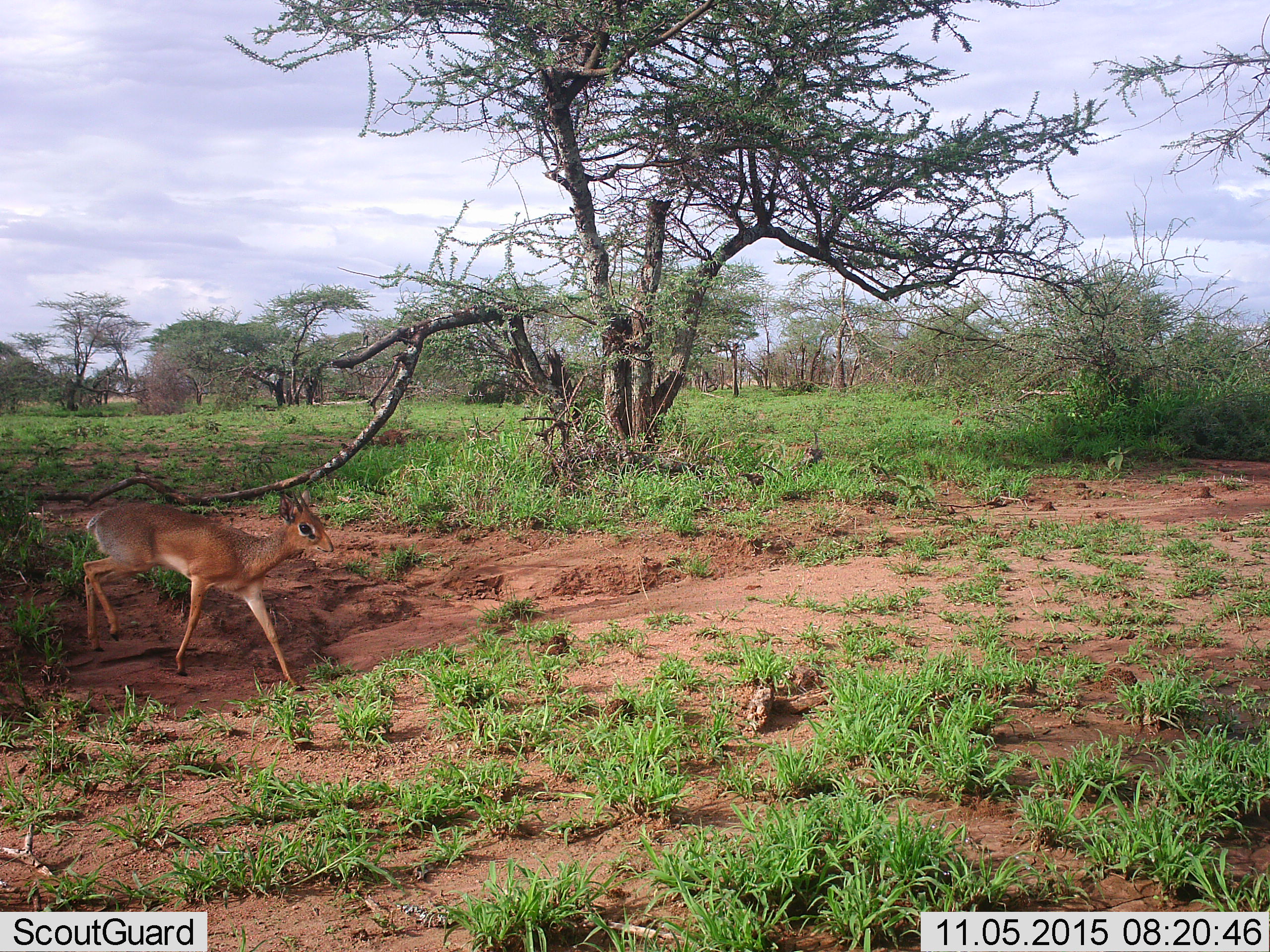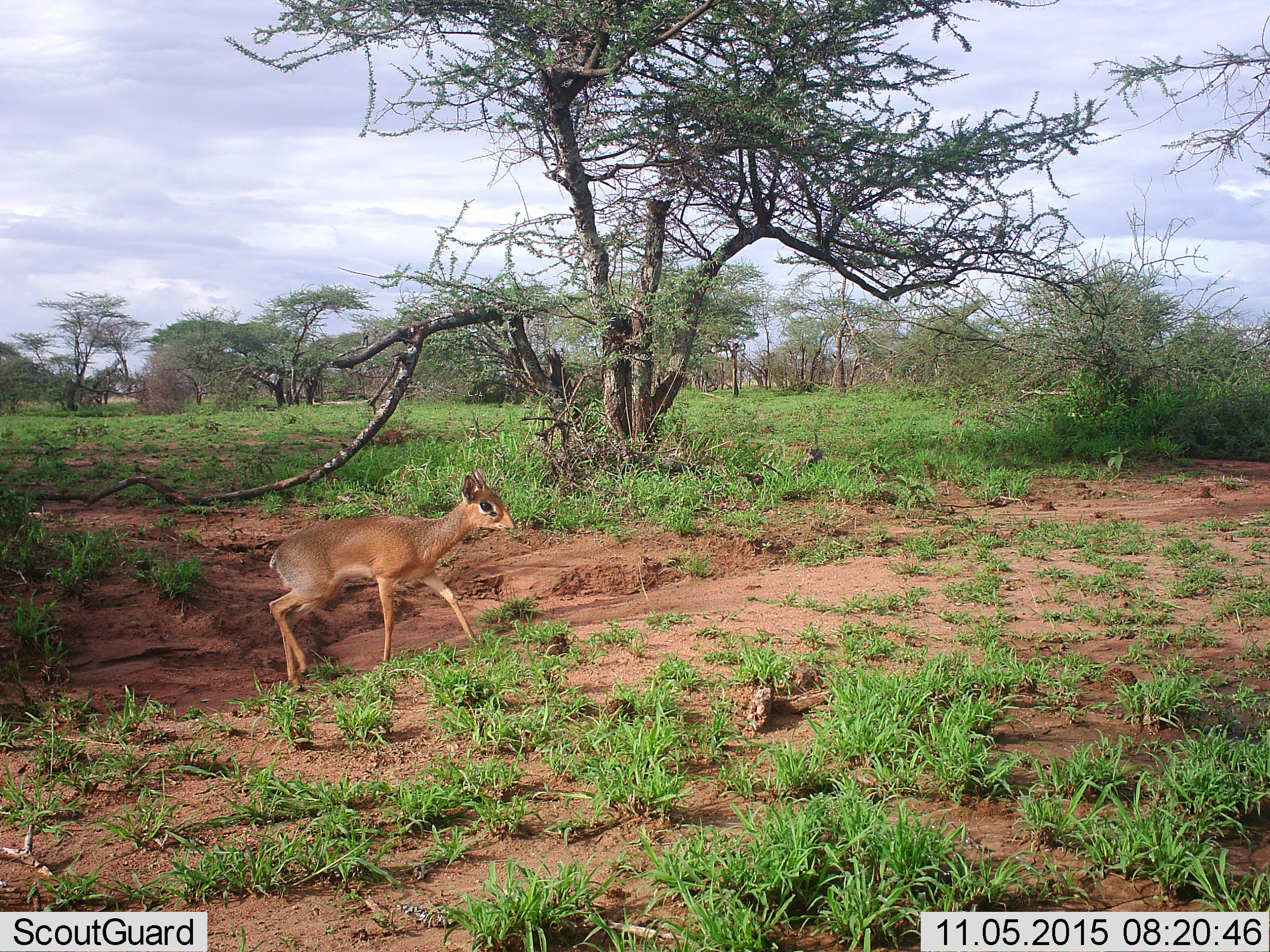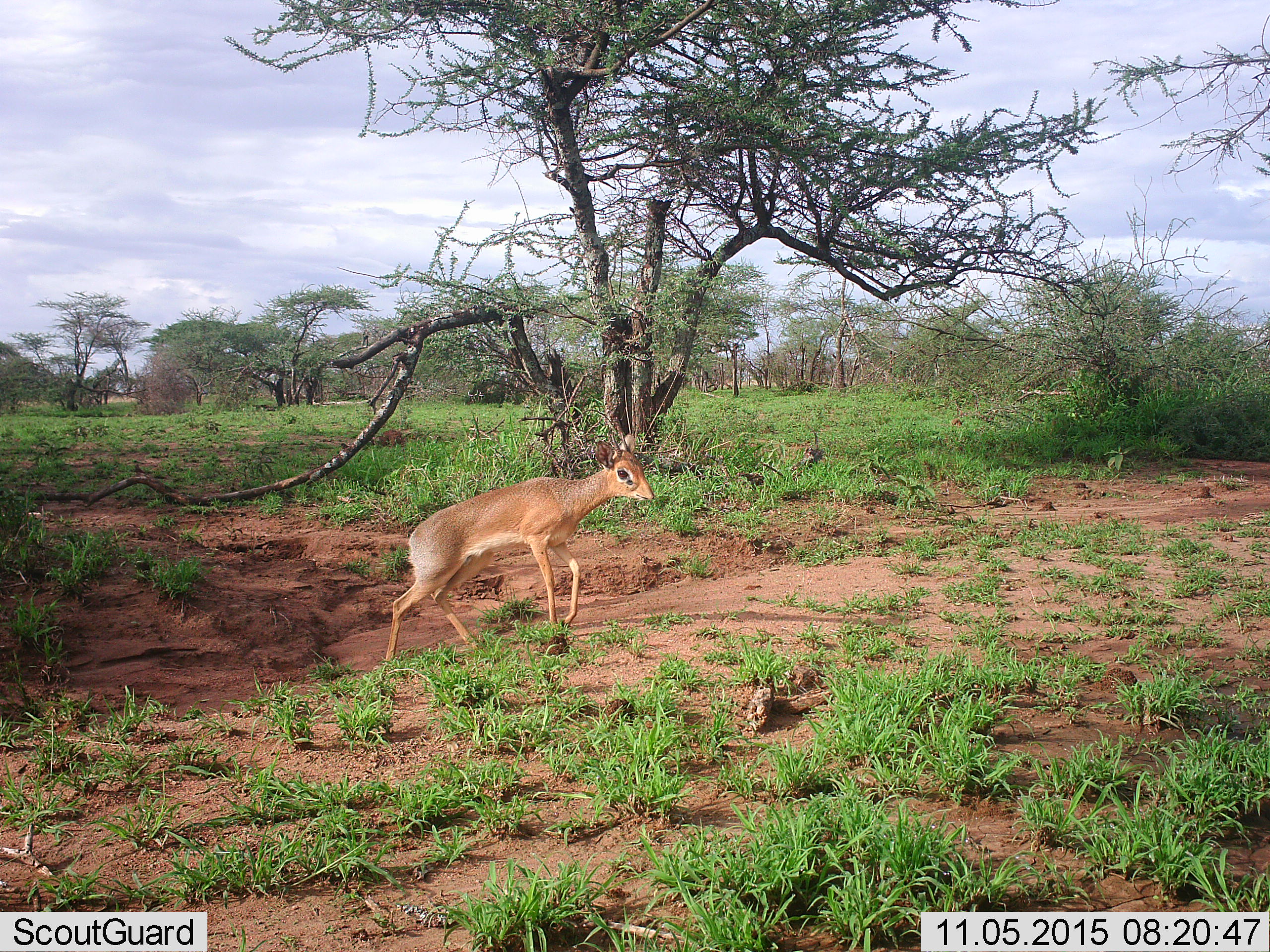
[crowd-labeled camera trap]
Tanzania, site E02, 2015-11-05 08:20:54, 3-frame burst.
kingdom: Animalia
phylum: Chordata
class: Mammalia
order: Artiodactyla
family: Bovidae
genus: Madoqua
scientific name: Madoqua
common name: dikdik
Dikdik (Madoqua), count 1. Behavior (volunteer vote fractions): standing 6%, resting 0%, moving 100%, interacting 0%. Young present (vote fraction): 6%. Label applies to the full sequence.